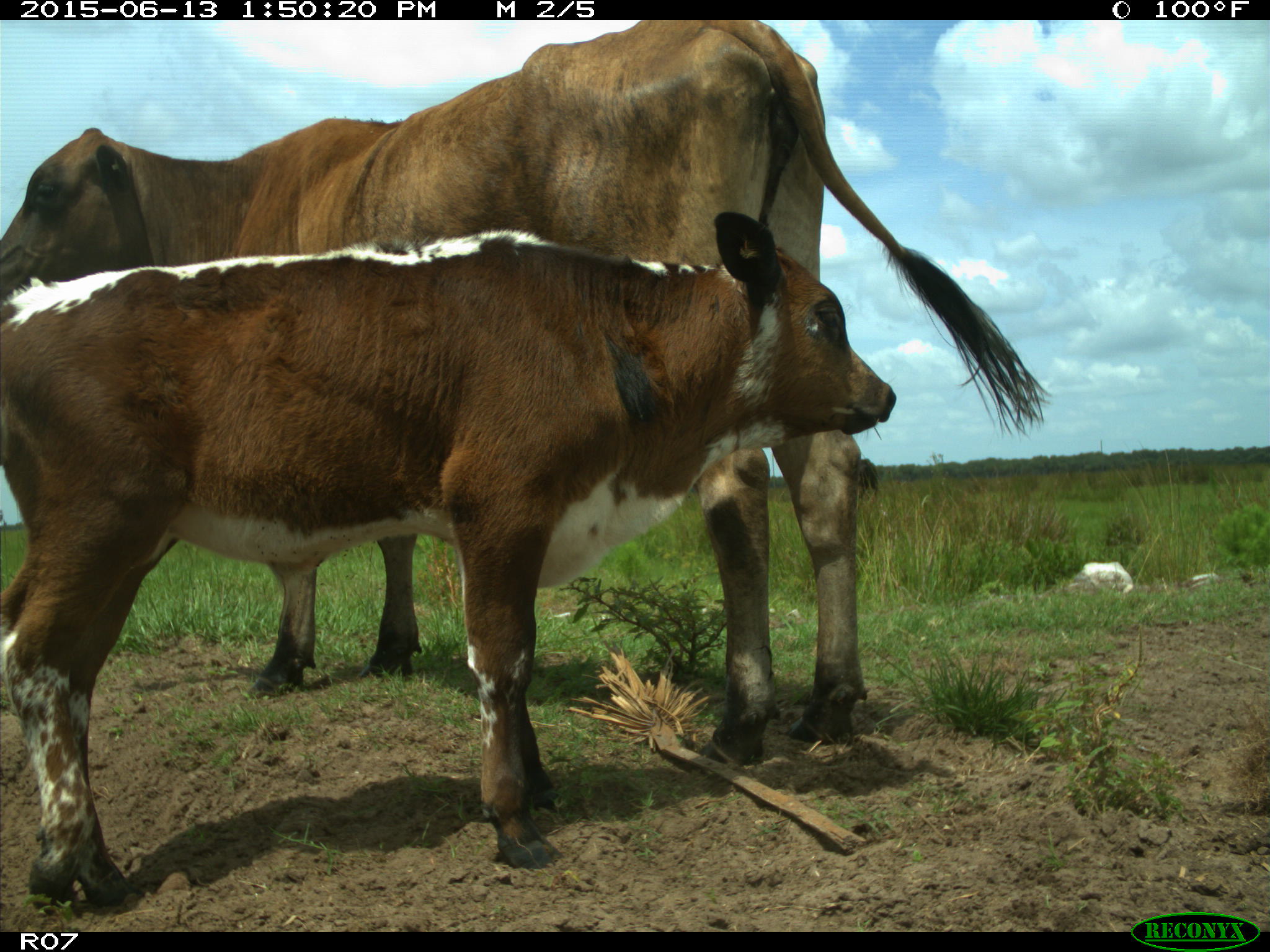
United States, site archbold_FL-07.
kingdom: Animalia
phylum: Chordata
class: Mammalia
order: Artiodactyla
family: Bovidae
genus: Bos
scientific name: Bos taurus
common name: domestic cow